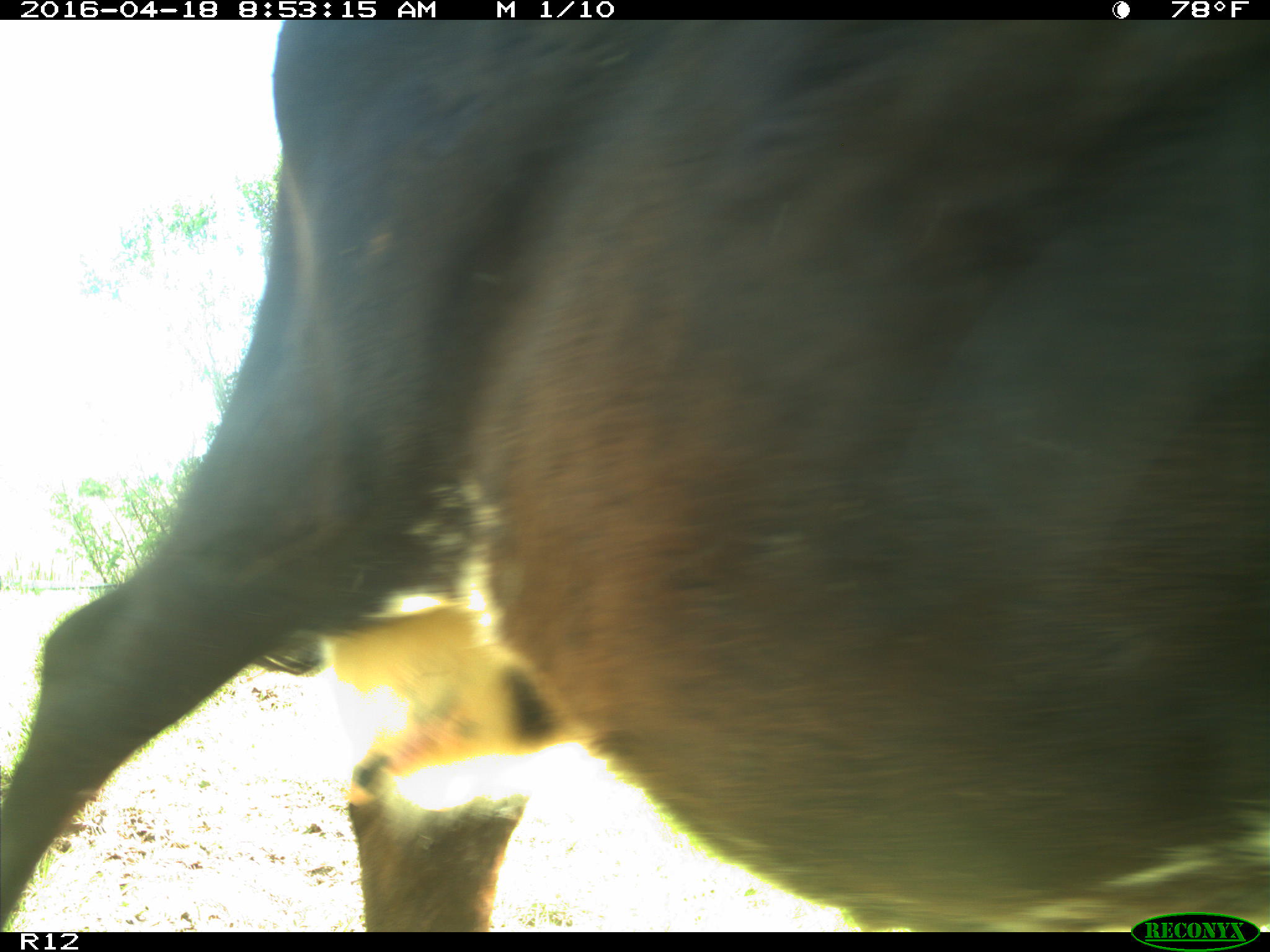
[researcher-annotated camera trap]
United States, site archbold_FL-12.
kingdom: Animalia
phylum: Chordata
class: Mammalia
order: Artiodactyla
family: Bovidae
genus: Bos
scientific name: Bos taurus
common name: domestic cow